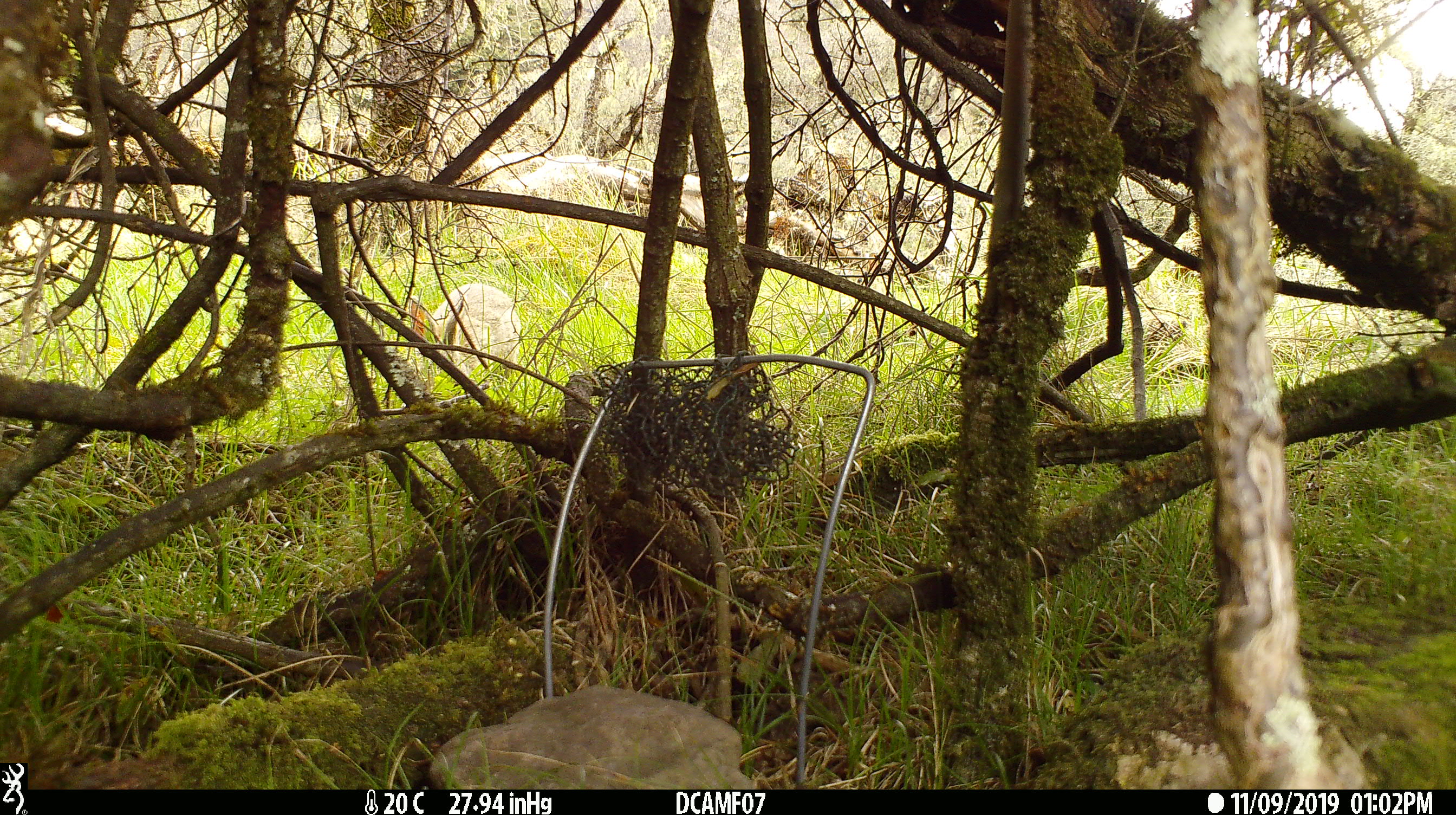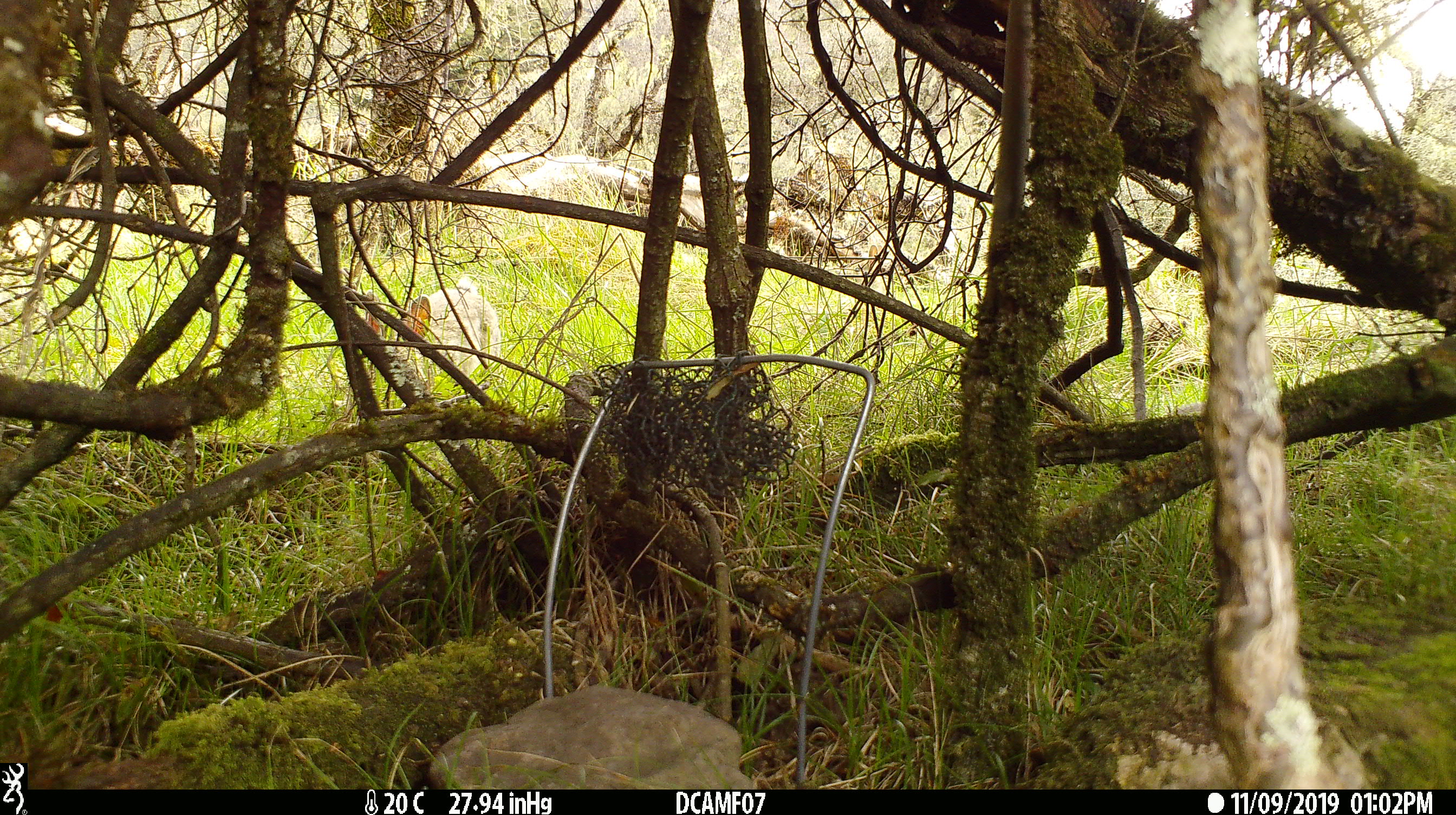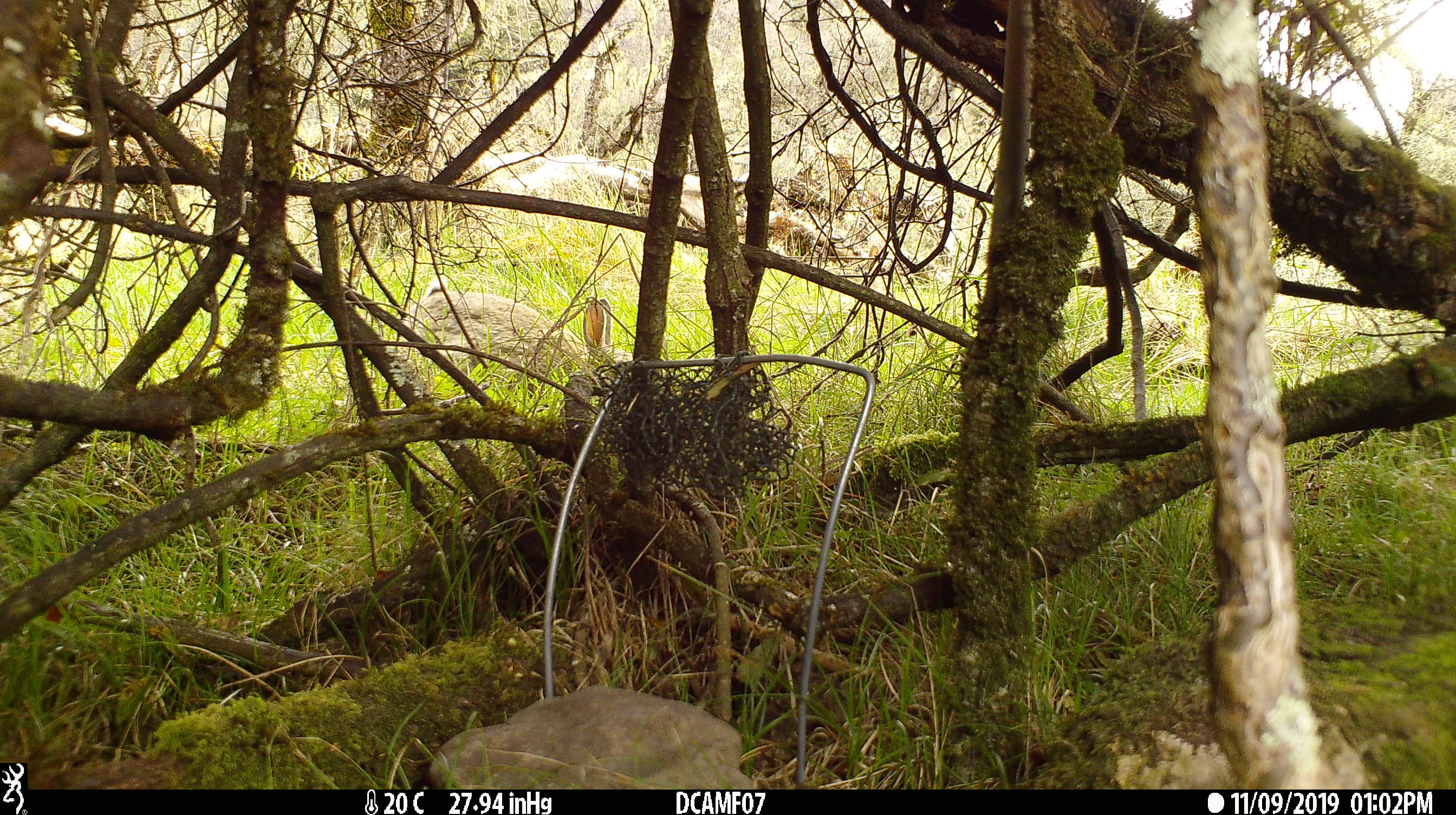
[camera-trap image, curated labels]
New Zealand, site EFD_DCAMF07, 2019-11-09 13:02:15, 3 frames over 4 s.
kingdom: Animalia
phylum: Chordata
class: Mammalia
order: Lagomorpha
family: Leporidae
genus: Oryctolagus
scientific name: Oryctolagus cuniculus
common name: european rabbit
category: rabbit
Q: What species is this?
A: Rabbit (european rabbit) (Oryctolagus cuniculus).